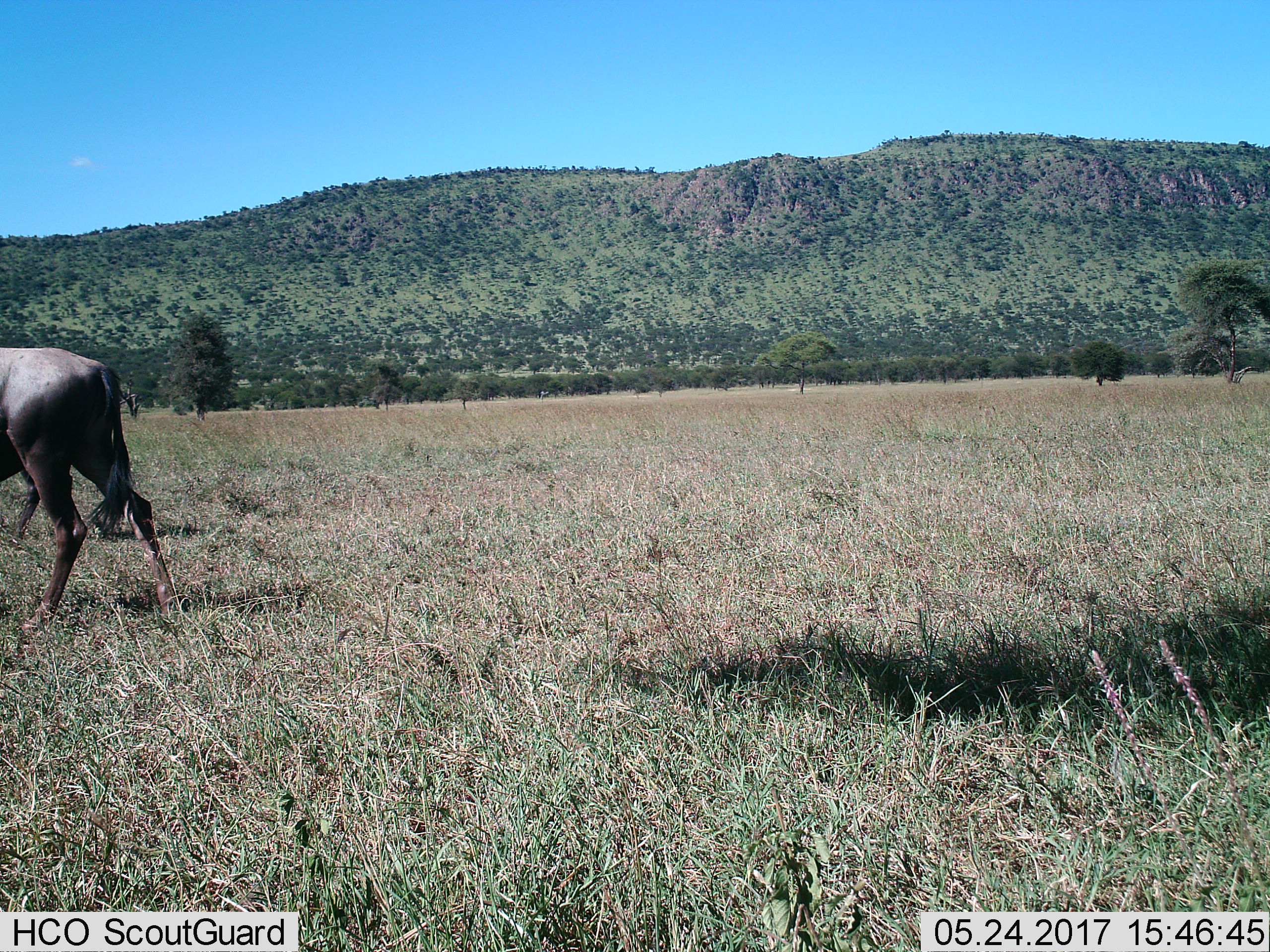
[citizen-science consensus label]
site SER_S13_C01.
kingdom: Animalia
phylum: Chordata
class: Mammalia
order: Artiodactyla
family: Bovidae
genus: Connochaetes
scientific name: Connochaetes taurinus taurinus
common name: blue wildebeest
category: wildebeestblue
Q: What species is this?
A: Wildebeestblue (blue wildebeest) (Connochaetes taurinus taurinus).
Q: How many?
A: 2.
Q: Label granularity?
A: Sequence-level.